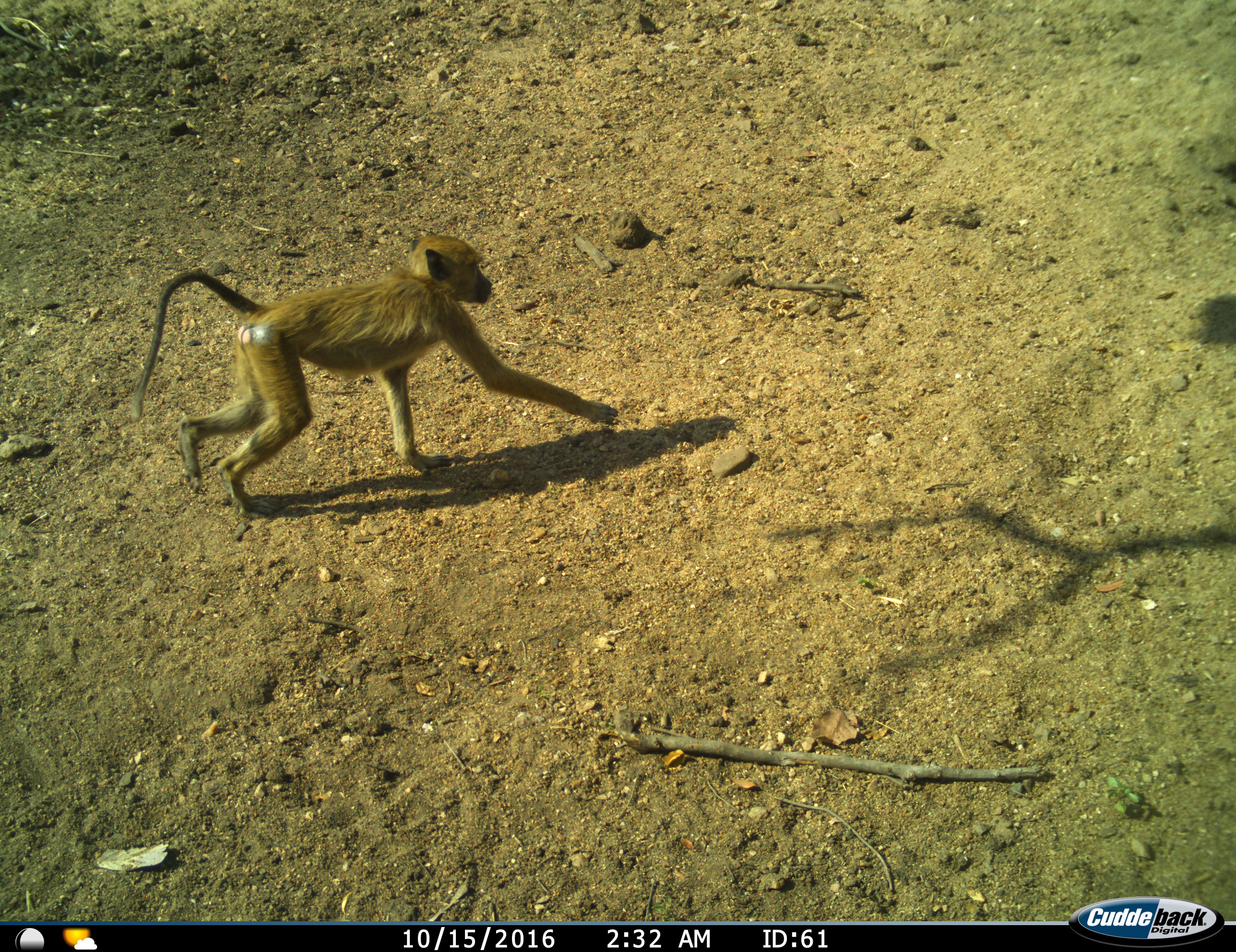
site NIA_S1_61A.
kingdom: Animalia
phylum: Chordata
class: Mammalia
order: Primates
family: Cercopithecidae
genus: Papio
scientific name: Papio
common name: baboon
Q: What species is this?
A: Baboon (Papio).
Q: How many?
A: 1.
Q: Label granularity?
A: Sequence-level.